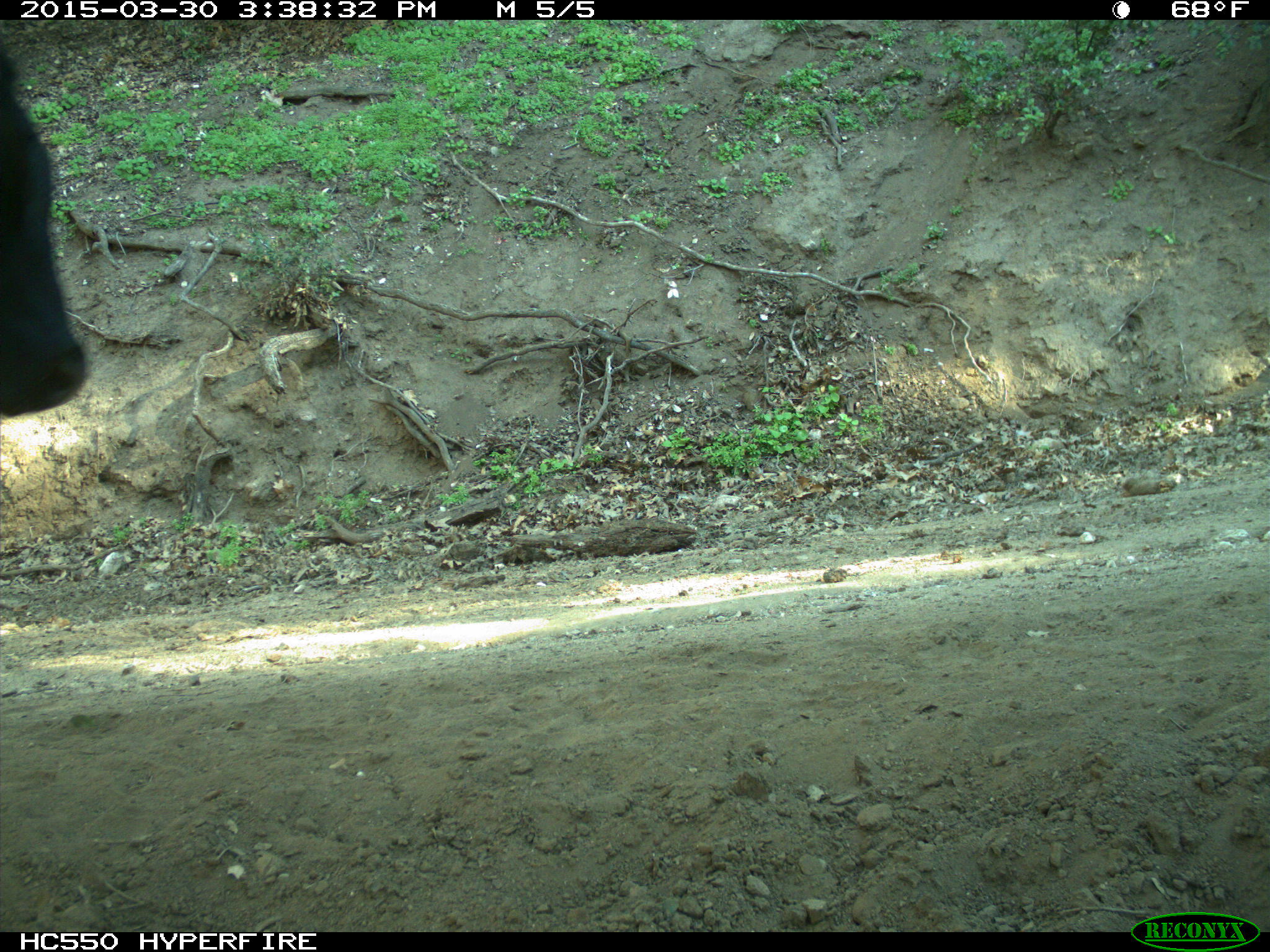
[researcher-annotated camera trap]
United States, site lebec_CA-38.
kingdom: Animalia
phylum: Chordata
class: Mammalia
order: Artiodactyla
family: Bovidae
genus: Bos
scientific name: Bos taurus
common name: domestic cow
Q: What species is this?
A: Bos taurus (domestic cow).